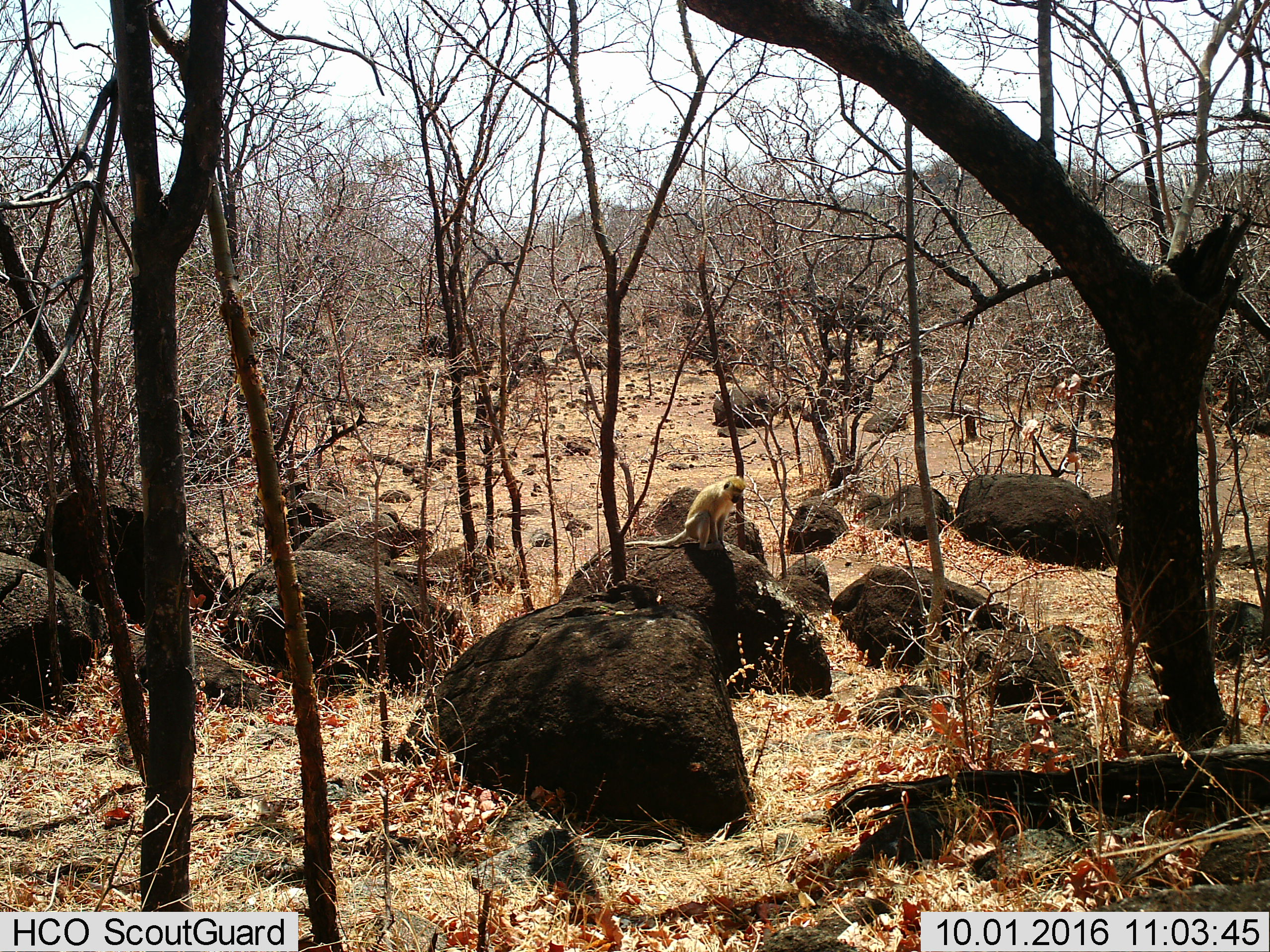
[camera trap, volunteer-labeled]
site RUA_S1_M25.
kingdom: Animalia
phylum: Chordata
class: Mammalia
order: Primates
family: Cercopithecidae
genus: Chlorocebus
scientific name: Chlorocebus pygerythrus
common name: vervet monkey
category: monkeyvervet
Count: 1.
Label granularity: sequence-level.